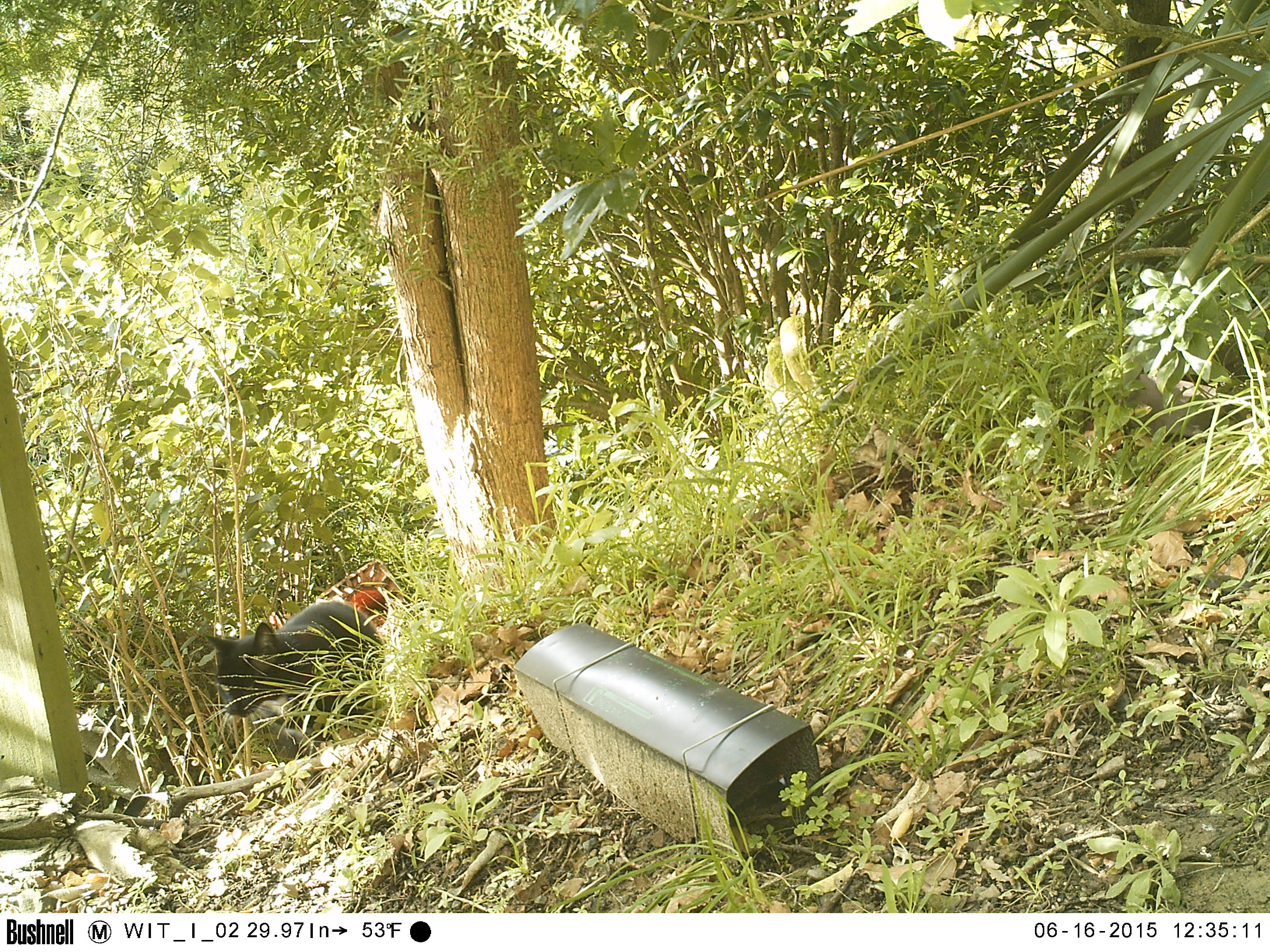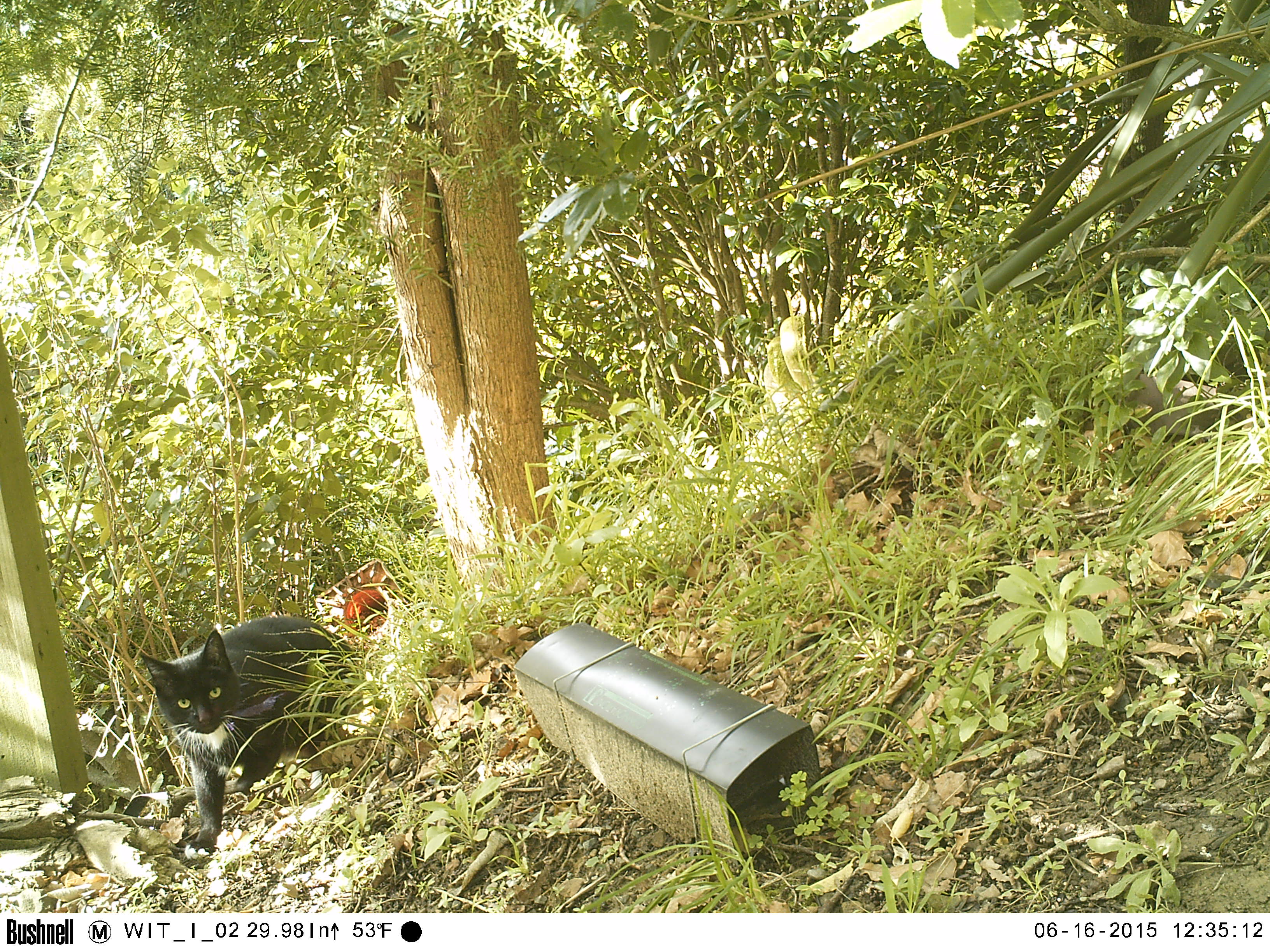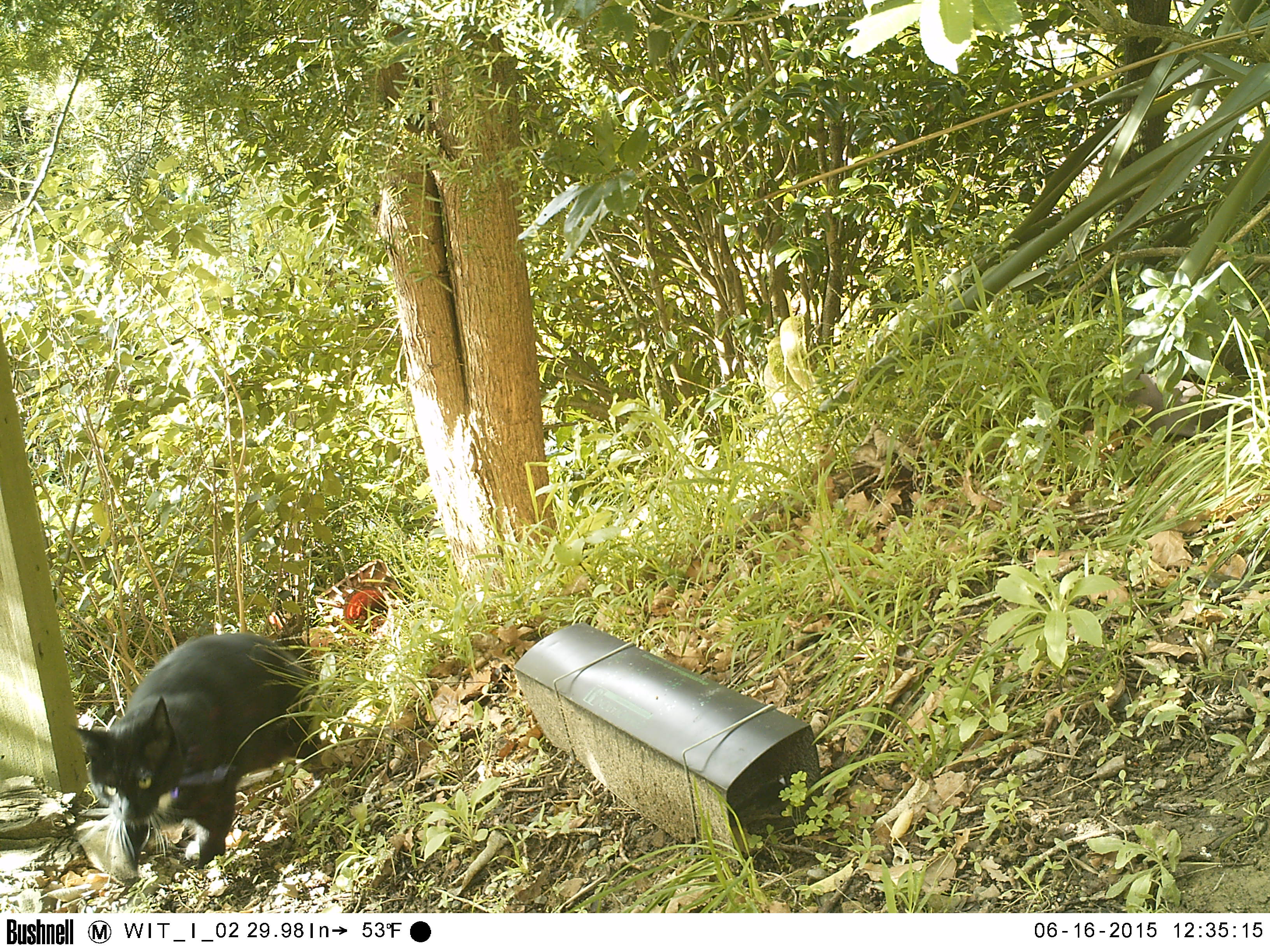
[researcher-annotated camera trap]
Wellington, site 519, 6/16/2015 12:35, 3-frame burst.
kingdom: Animalia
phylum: Chordata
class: Mammalia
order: Carnivora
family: Felidae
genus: Felis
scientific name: Felis catus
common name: cat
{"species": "cat (Felis catus)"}